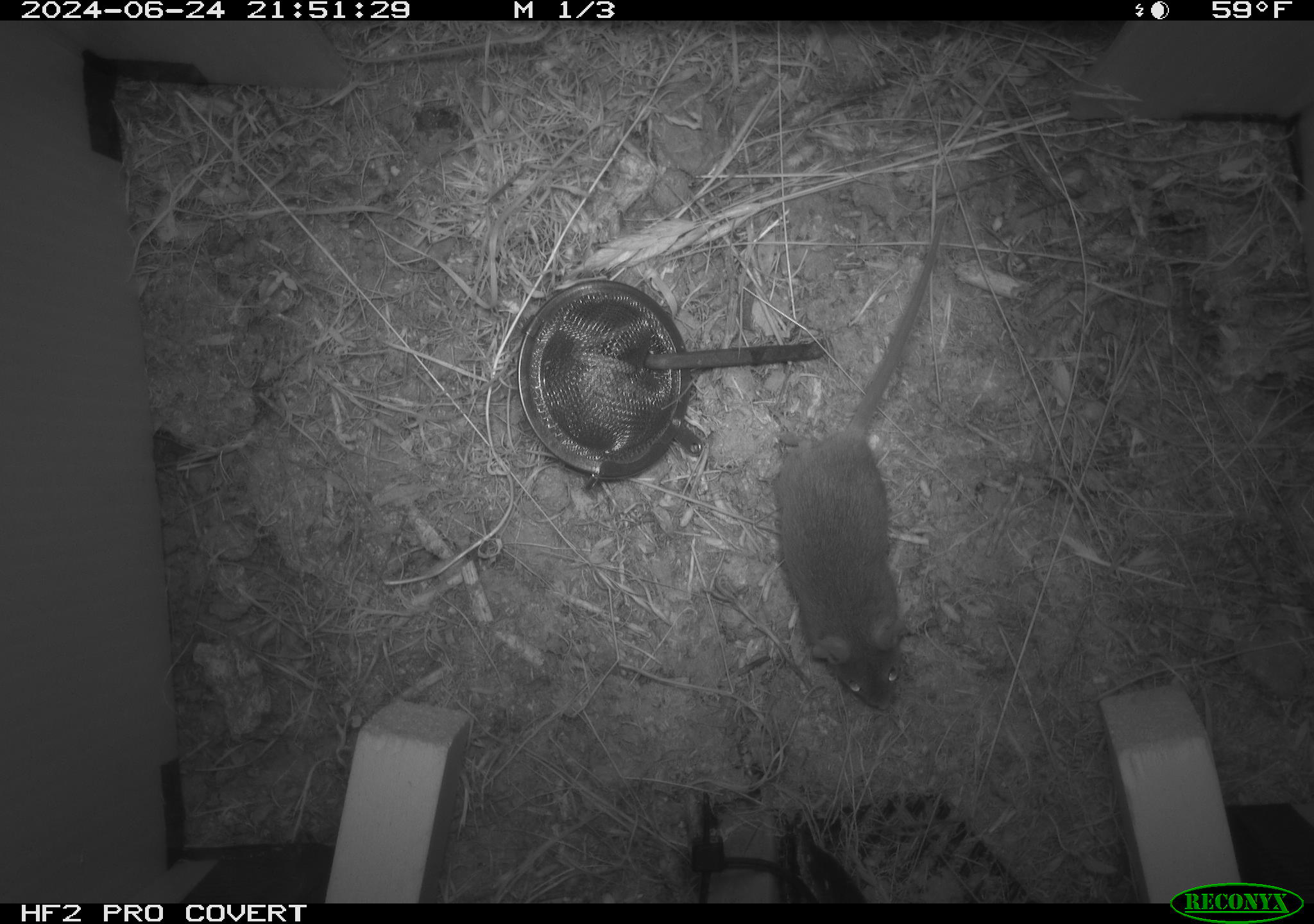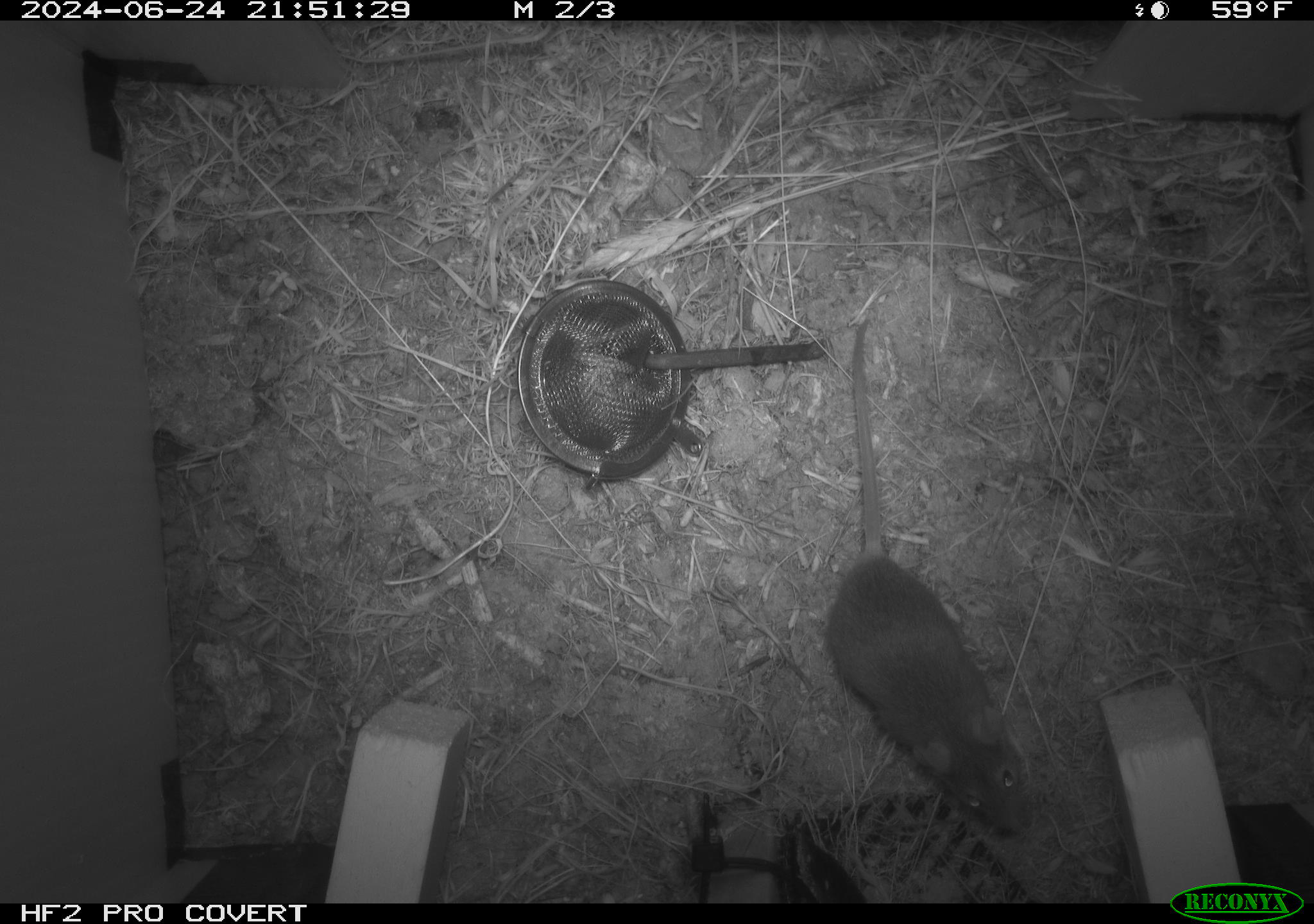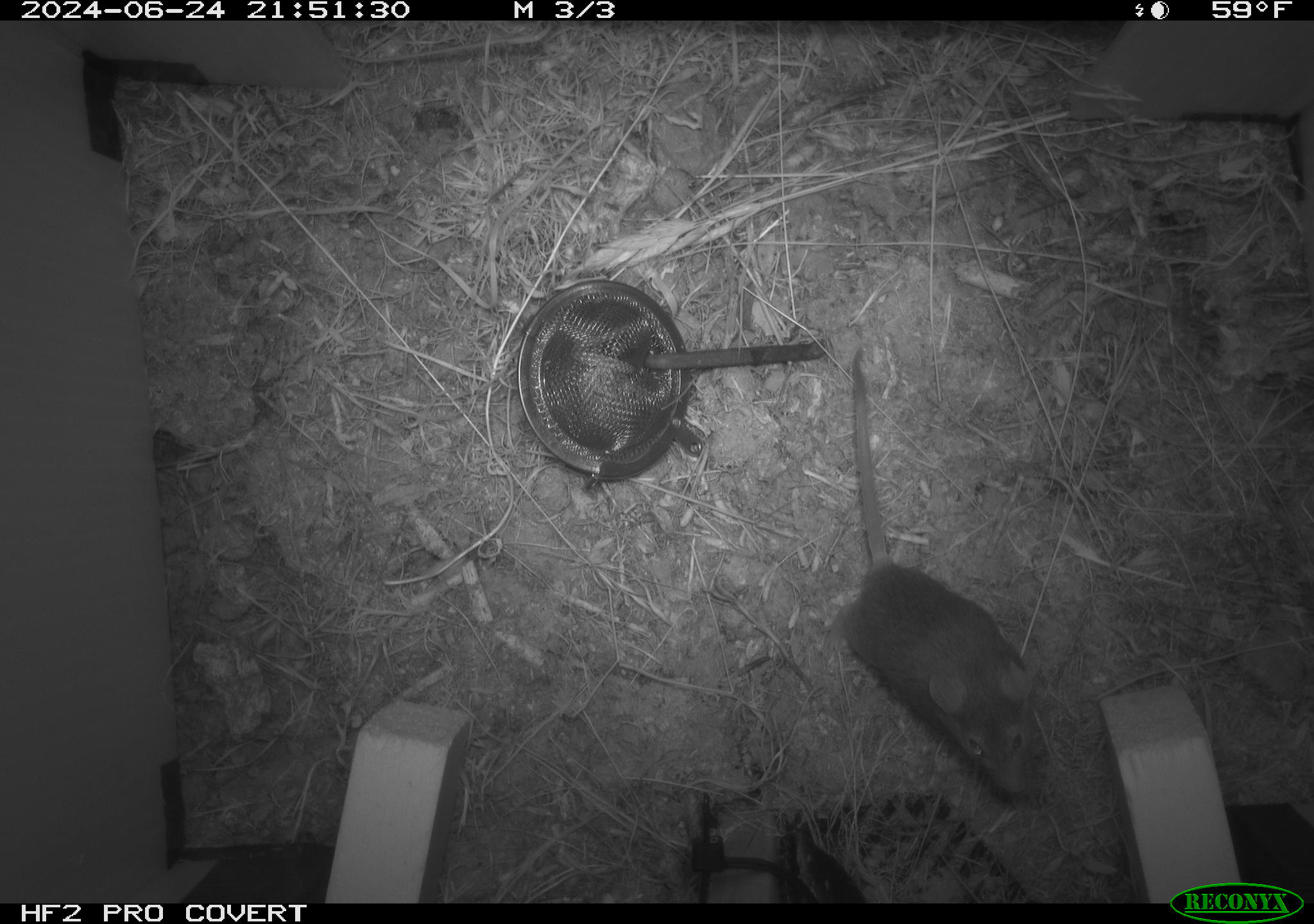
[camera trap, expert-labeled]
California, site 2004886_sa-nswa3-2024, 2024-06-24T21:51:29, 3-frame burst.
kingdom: Animalia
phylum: Chordata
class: Mammalia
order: Rodentia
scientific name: Rodentia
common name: rodent